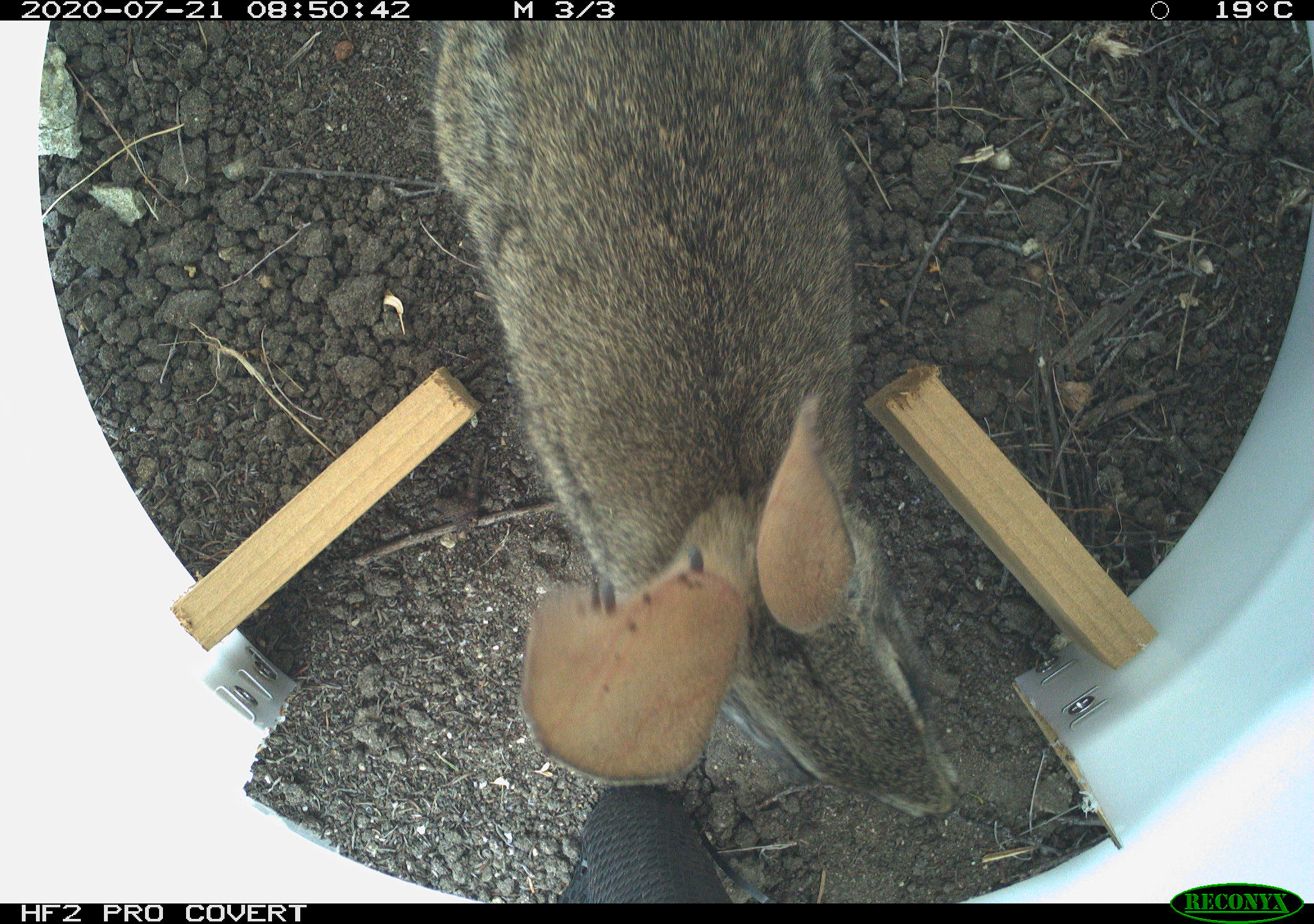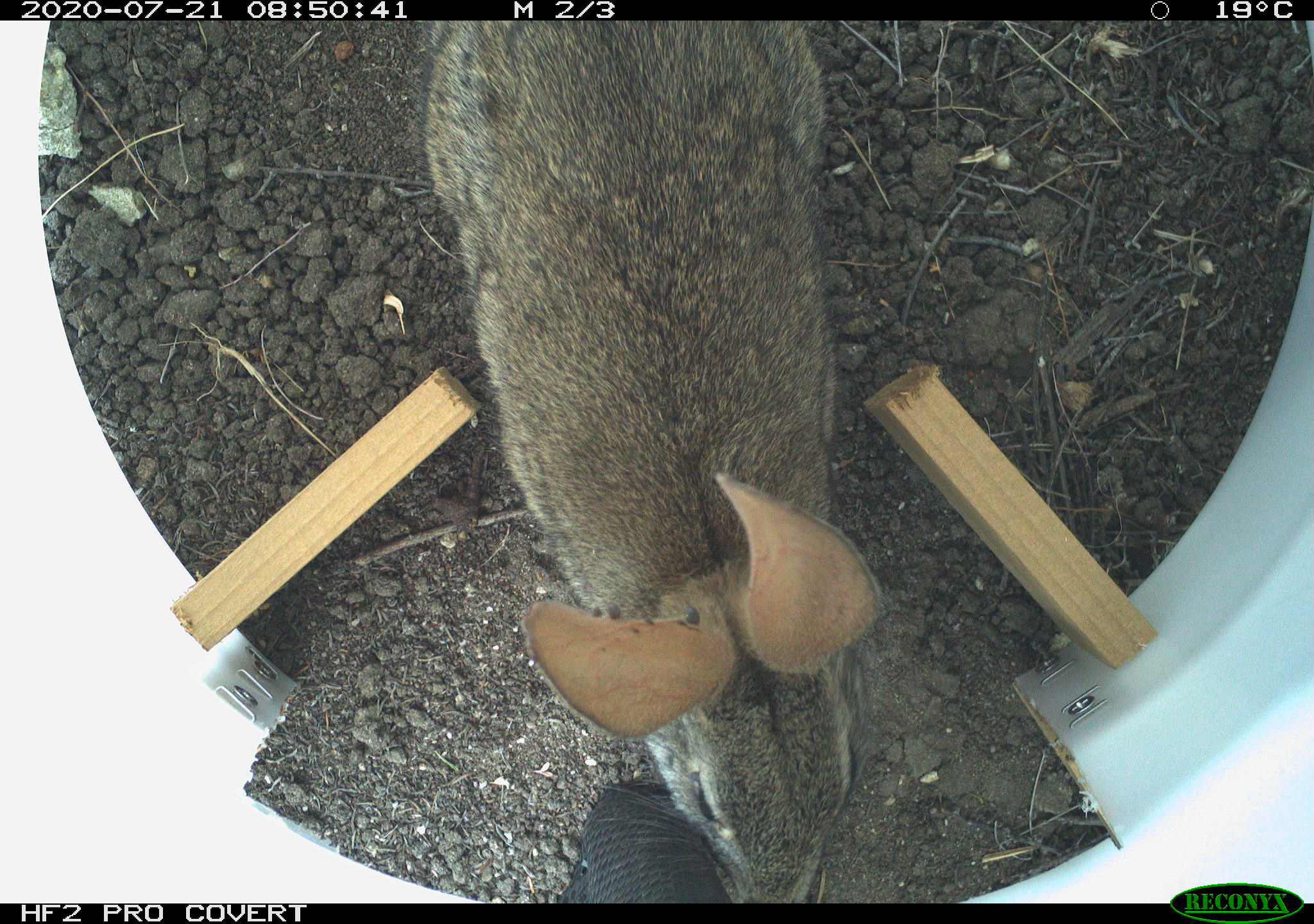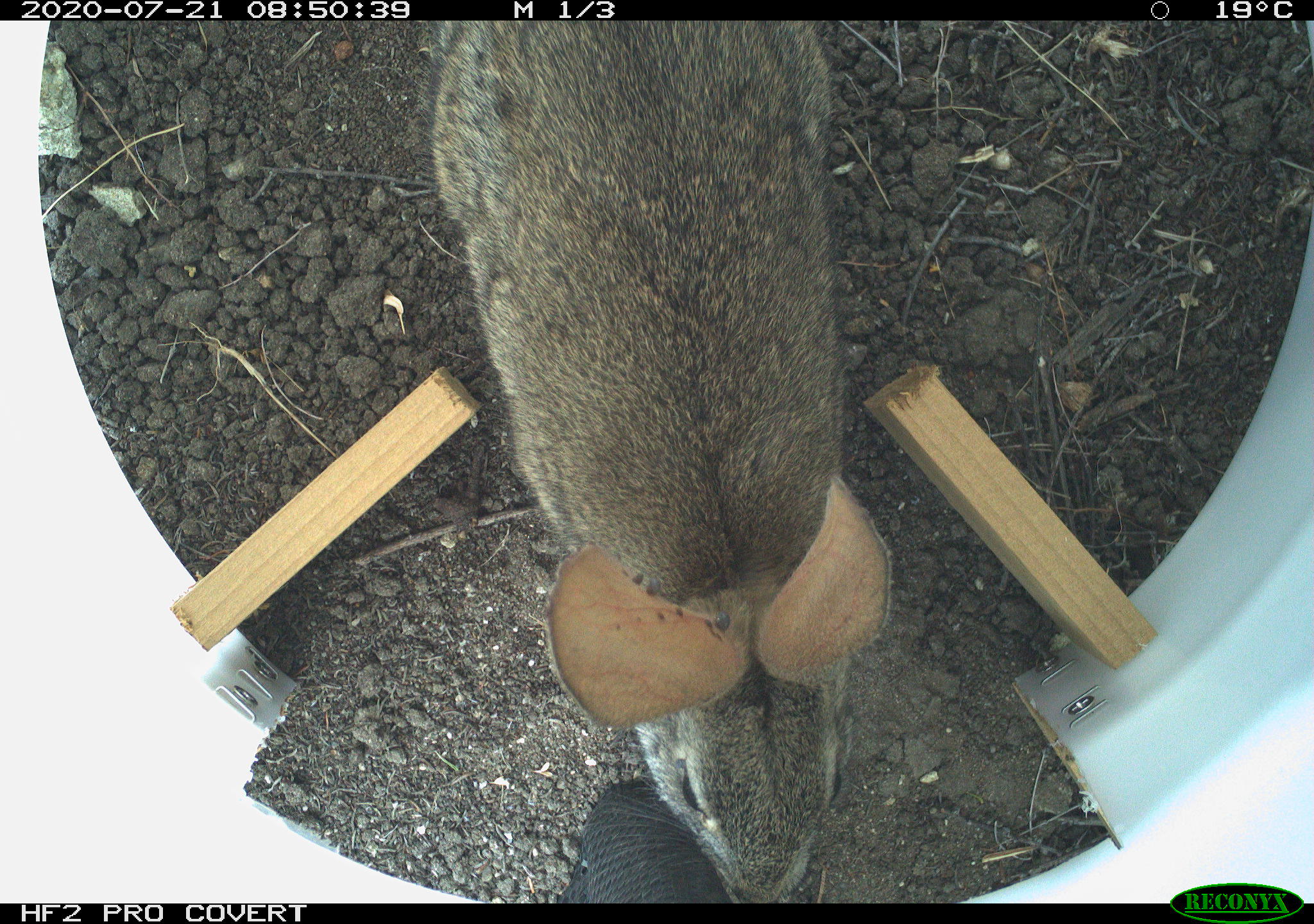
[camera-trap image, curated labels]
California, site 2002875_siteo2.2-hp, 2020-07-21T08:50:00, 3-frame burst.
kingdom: Animalia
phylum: Chordata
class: Mammalia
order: Lagomorpha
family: Leporidae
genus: Sylvilagus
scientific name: Sylvilagus bachmani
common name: brush rabbit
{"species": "brush rabbit (Sylvilagus bachmani)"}